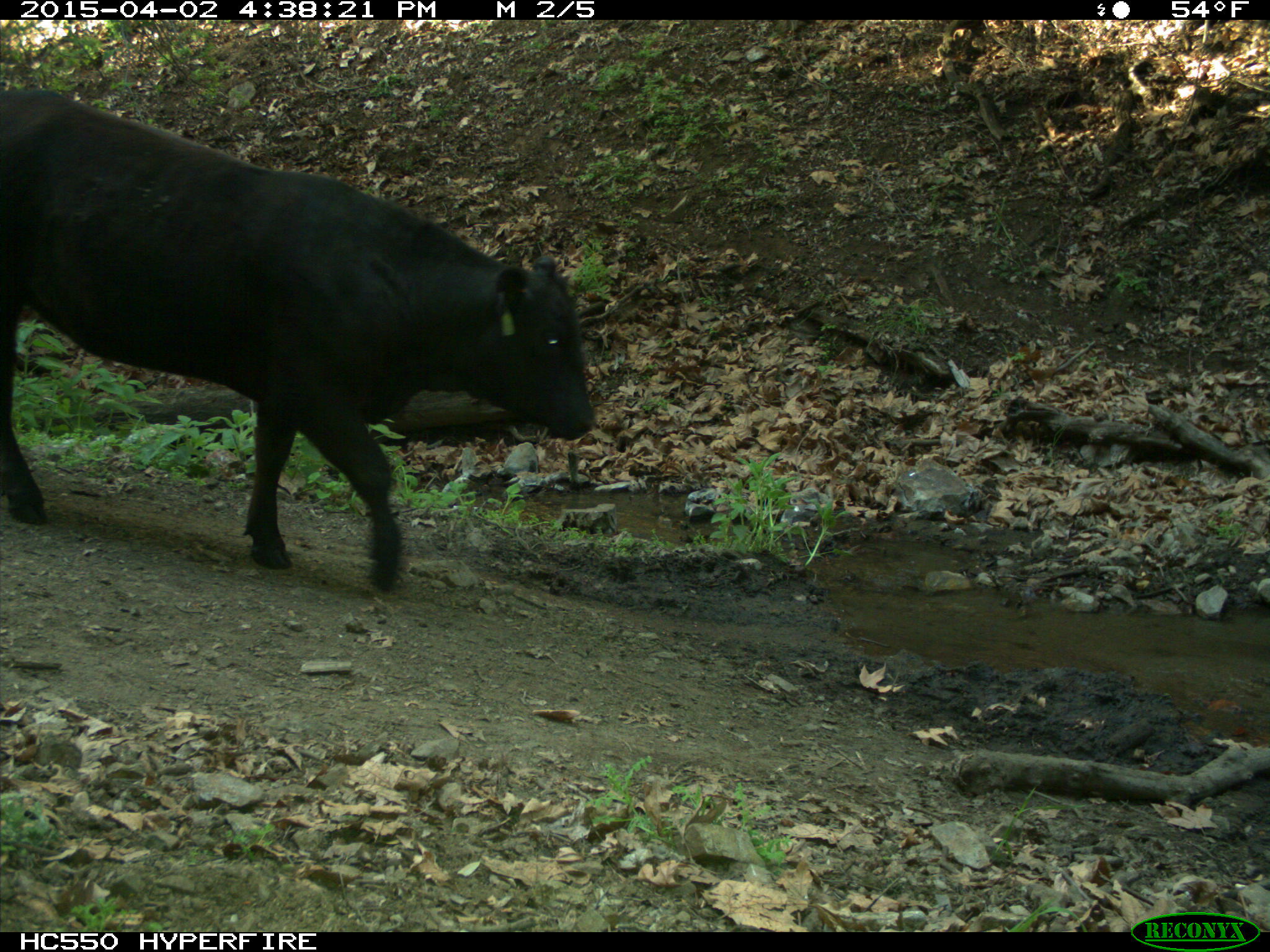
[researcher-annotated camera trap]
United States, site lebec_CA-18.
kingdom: Animalia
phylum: Chordata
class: Mammalia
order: Artiodactyla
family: Bovidae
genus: Bos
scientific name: Bos taurus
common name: domestic cow